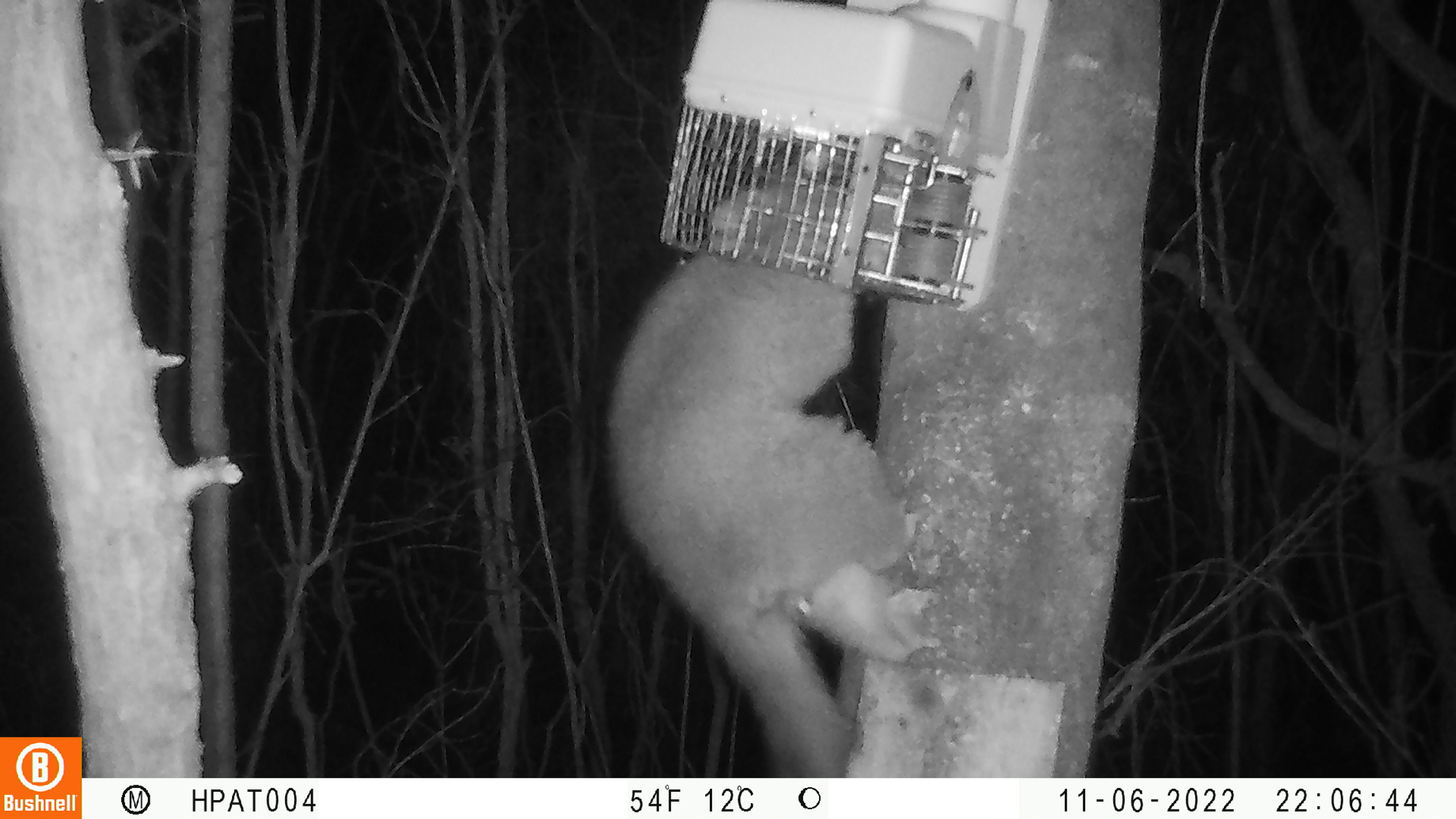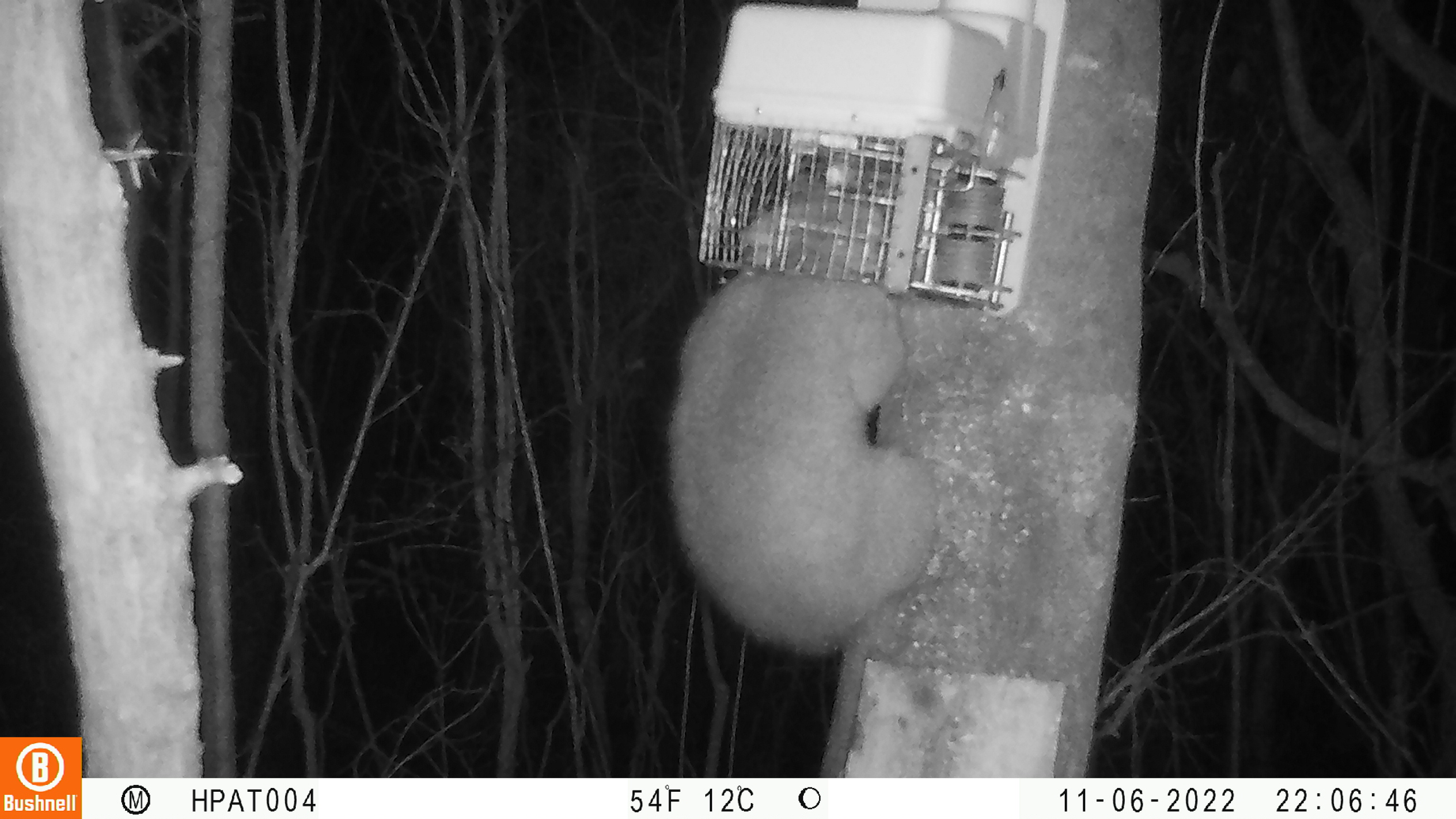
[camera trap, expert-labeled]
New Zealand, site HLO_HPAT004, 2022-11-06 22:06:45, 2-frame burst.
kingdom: Animalia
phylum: Chordata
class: Mammalia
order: Diprotodontia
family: Phalangeridae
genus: Trichosurus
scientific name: Trichosurus vulpecula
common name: common brushtail possum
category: possum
Possum (common brushtail possum) (Trichosurus vulpecula).